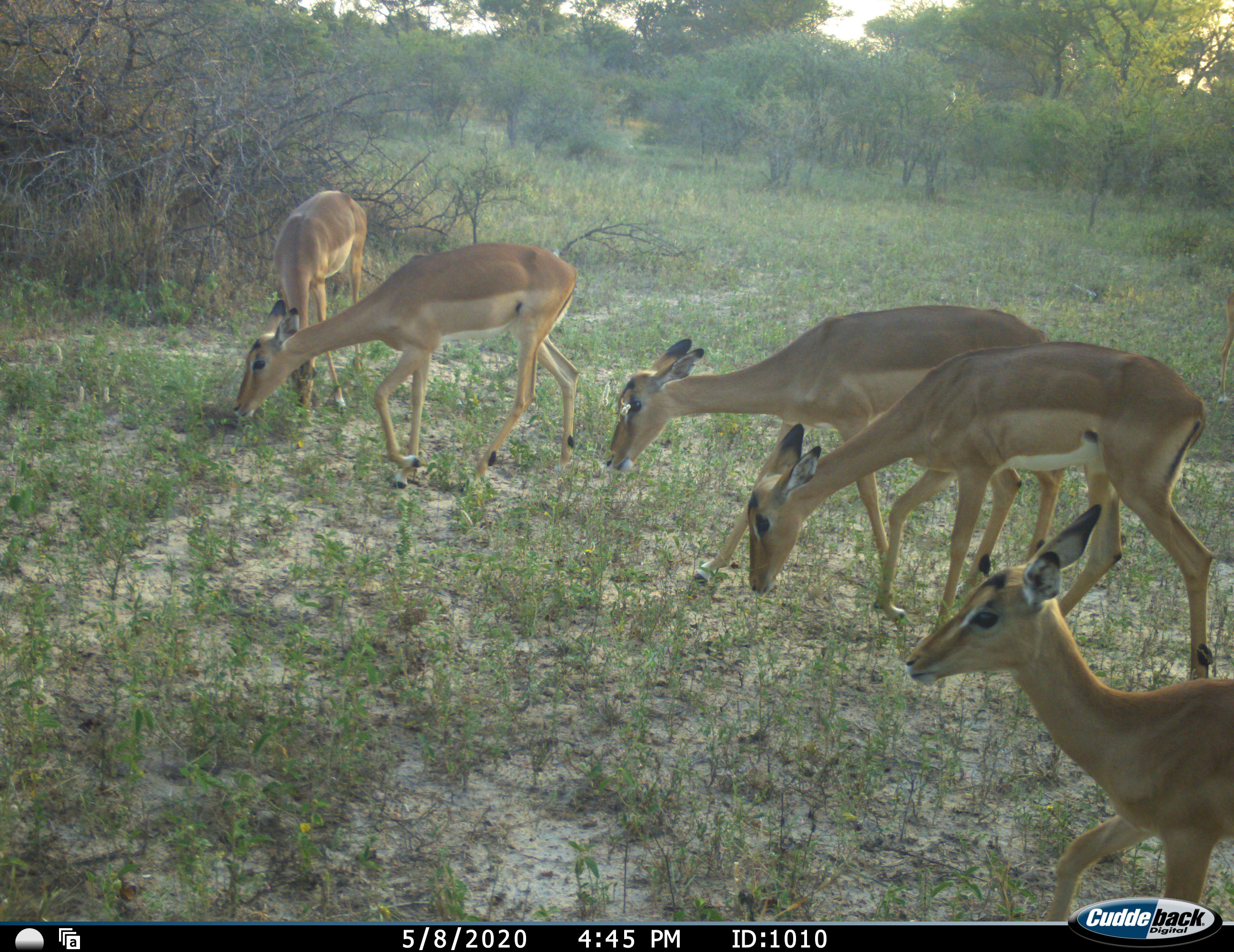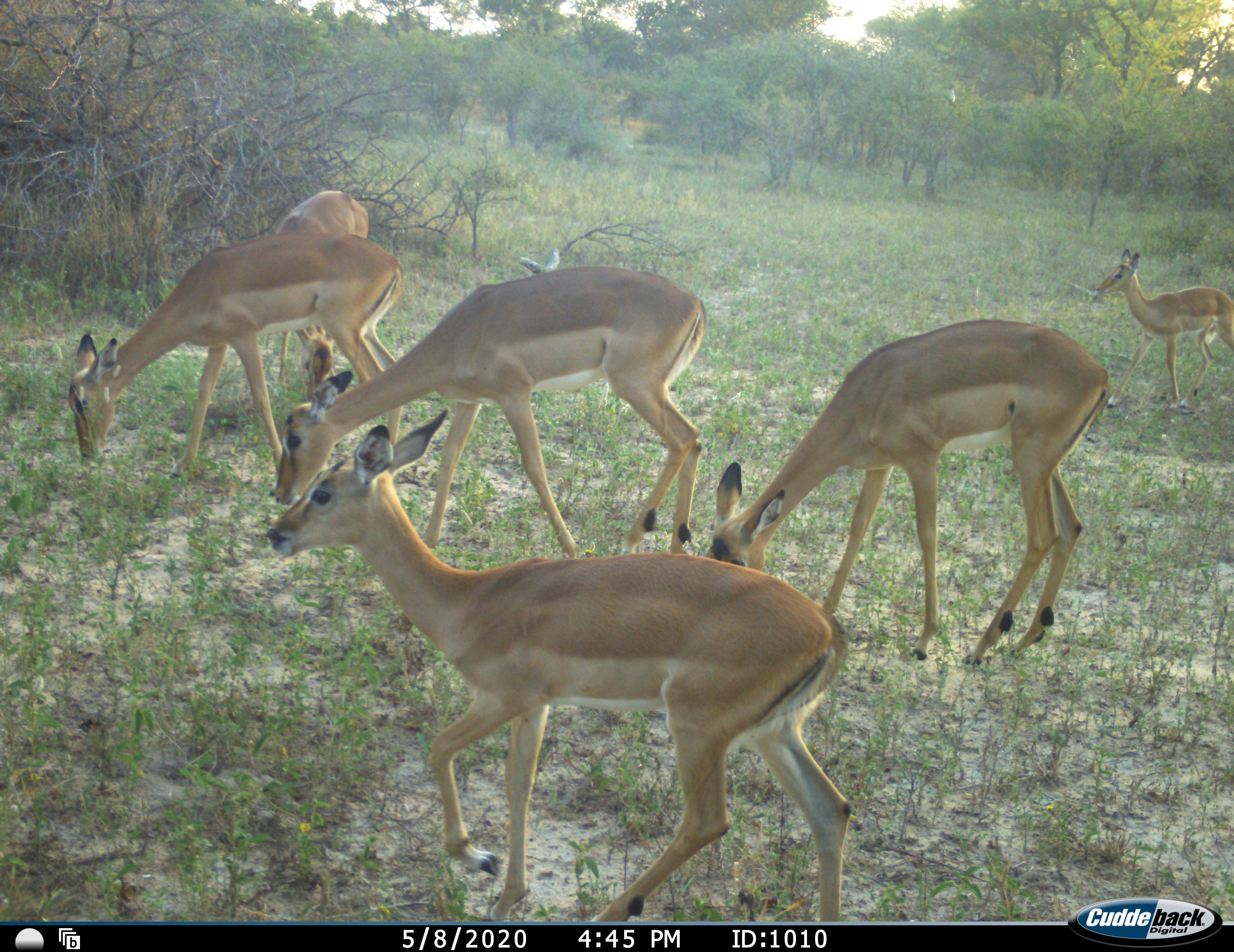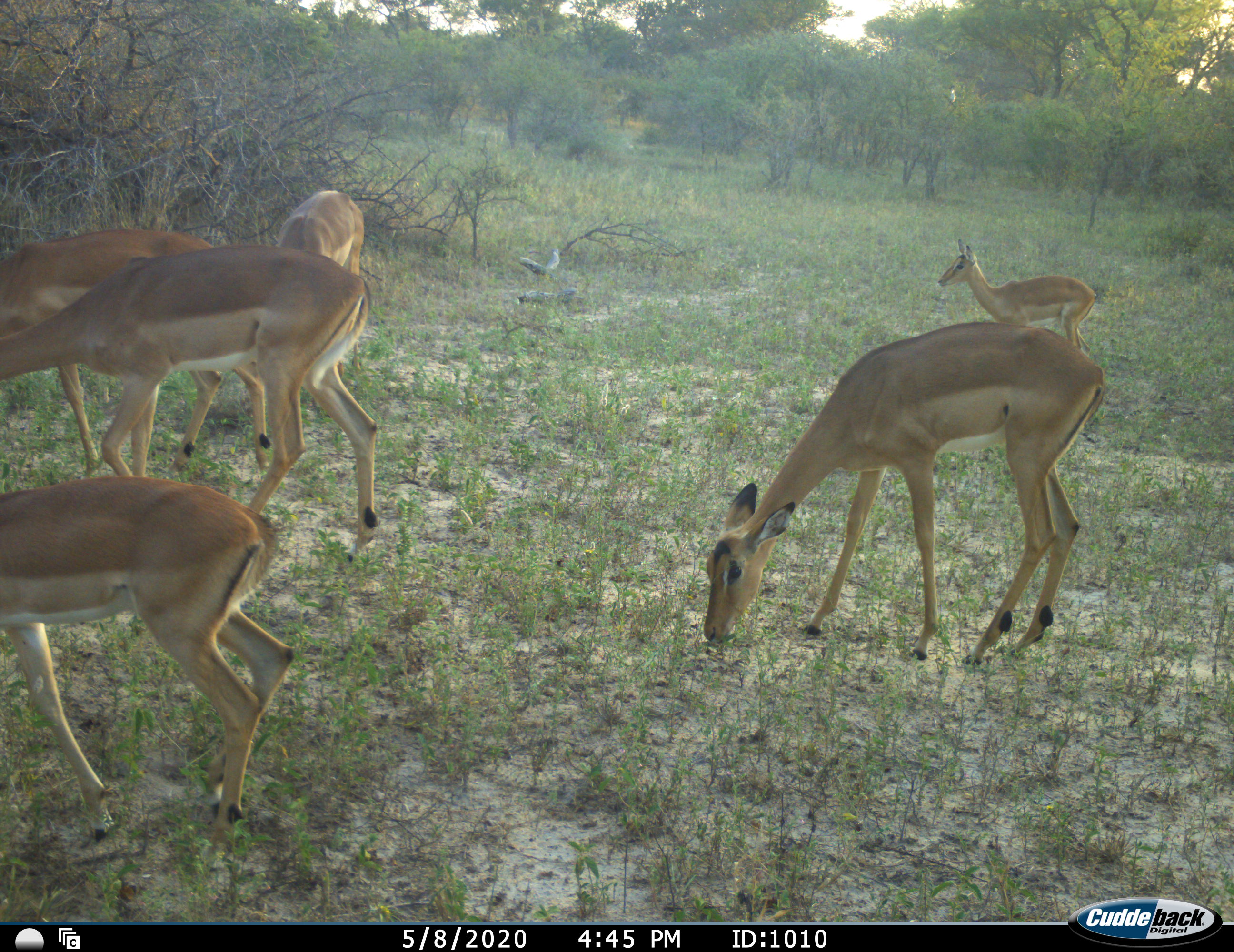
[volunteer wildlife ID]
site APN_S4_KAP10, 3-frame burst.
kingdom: Animalia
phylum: Chordata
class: Mammalia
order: Artiodactyla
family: Bovidae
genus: Aepyceros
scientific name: Aepyceros melampus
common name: impala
Impala (Aepyceros melampus), count 6. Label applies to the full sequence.